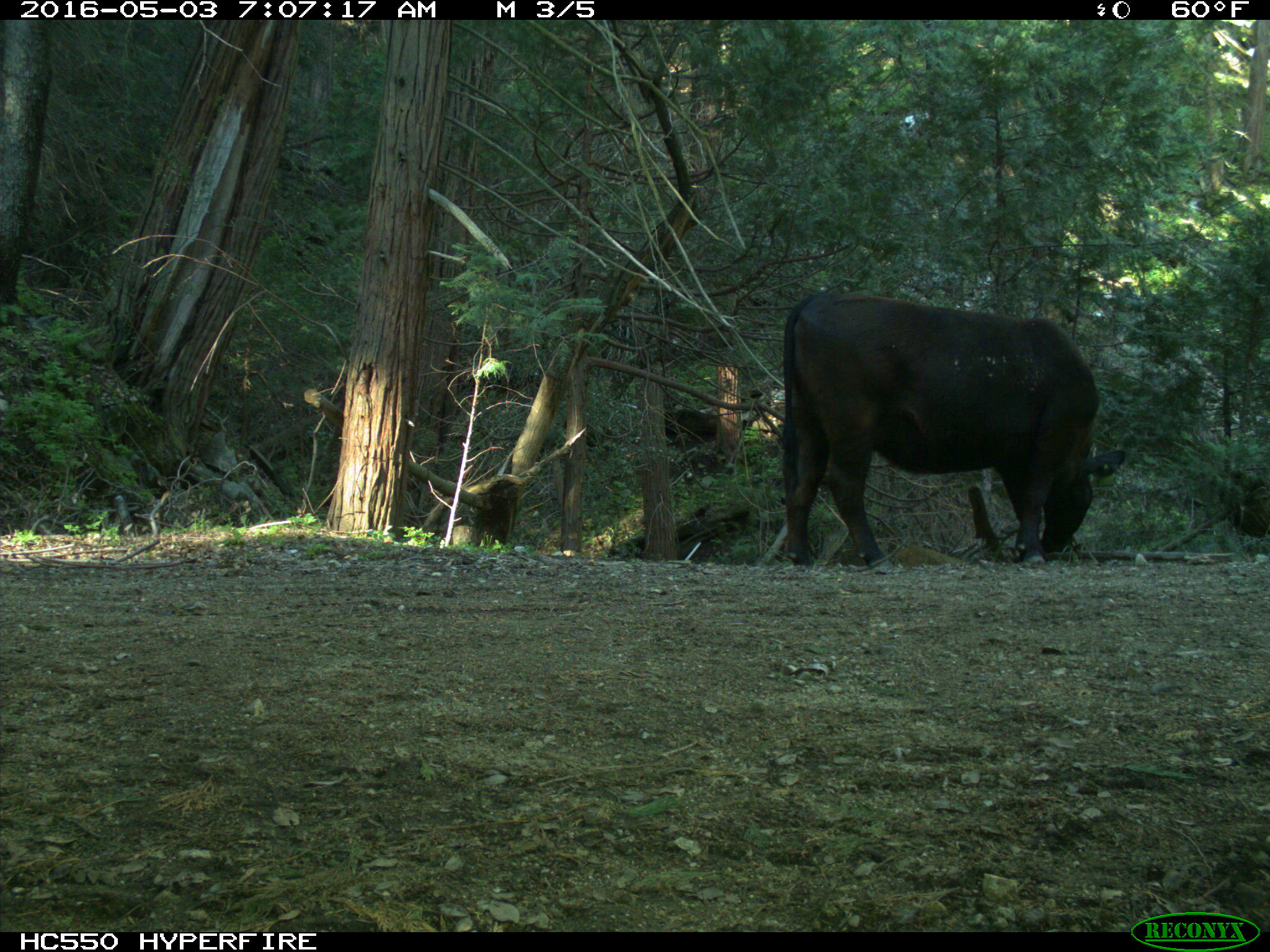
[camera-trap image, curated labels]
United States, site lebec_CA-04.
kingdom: Animalia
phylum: Chordata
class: Mammalia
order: Artiodactyla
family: Bovidae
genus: Bos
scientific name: Bos taurus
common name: domestic cow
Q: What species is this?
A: Bos taurus (domestic cow).